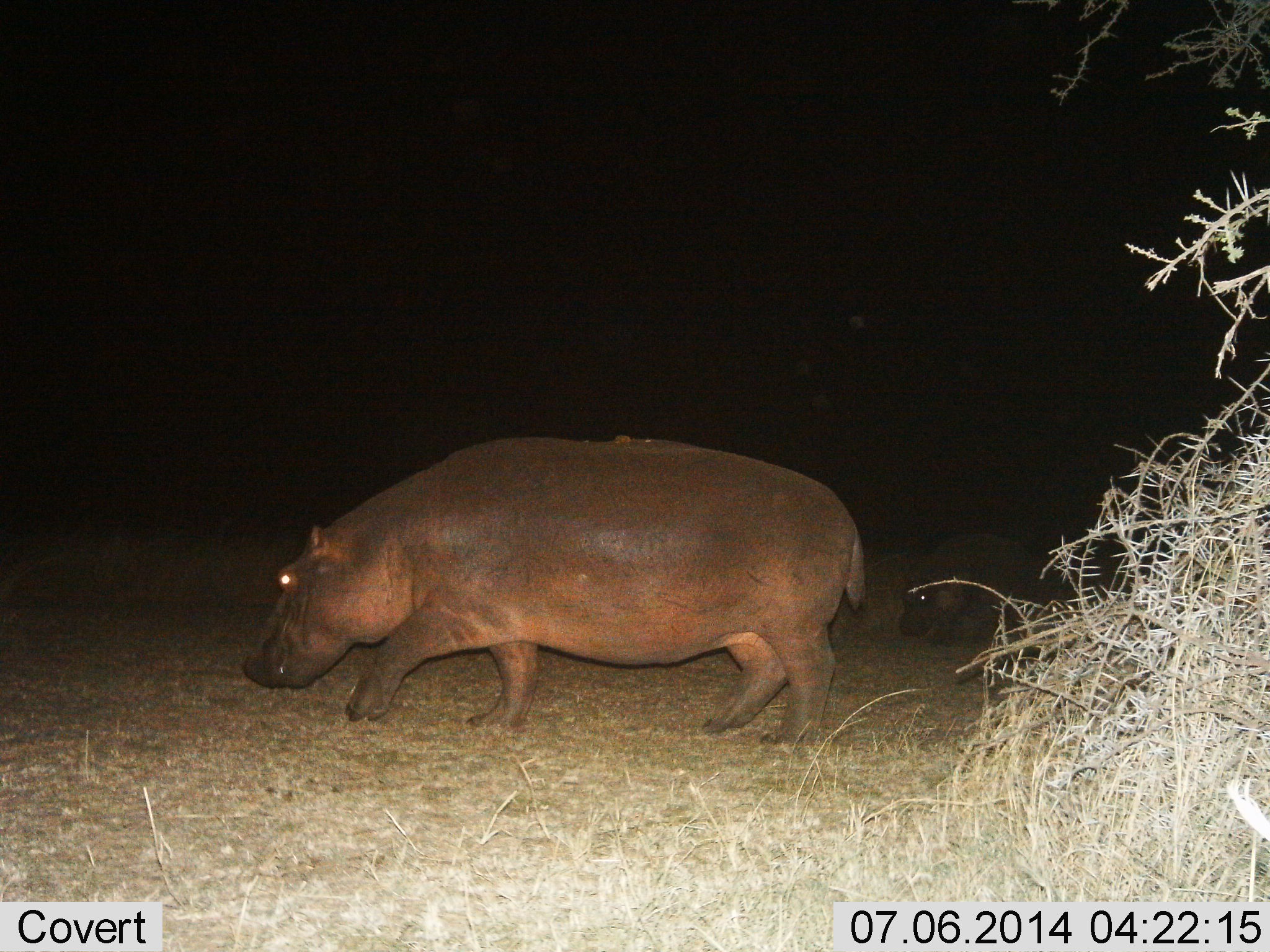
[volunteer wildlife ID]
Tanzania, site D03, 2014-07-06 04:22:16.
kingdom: Animalia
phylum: Chordata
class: Mammalia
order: Artiodactyla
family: Hippopotamidae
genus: Hippopotamus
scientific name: Hippopotamus amphibius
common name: hippopotamus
Hippopotamus (Hippopotamus amphibius), count 2. Behavior (volunteer vote fractions): standing 0%, resting 0%, moving 100%, interacting 0%. Young present (vote fraction): 70%. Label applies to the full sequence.